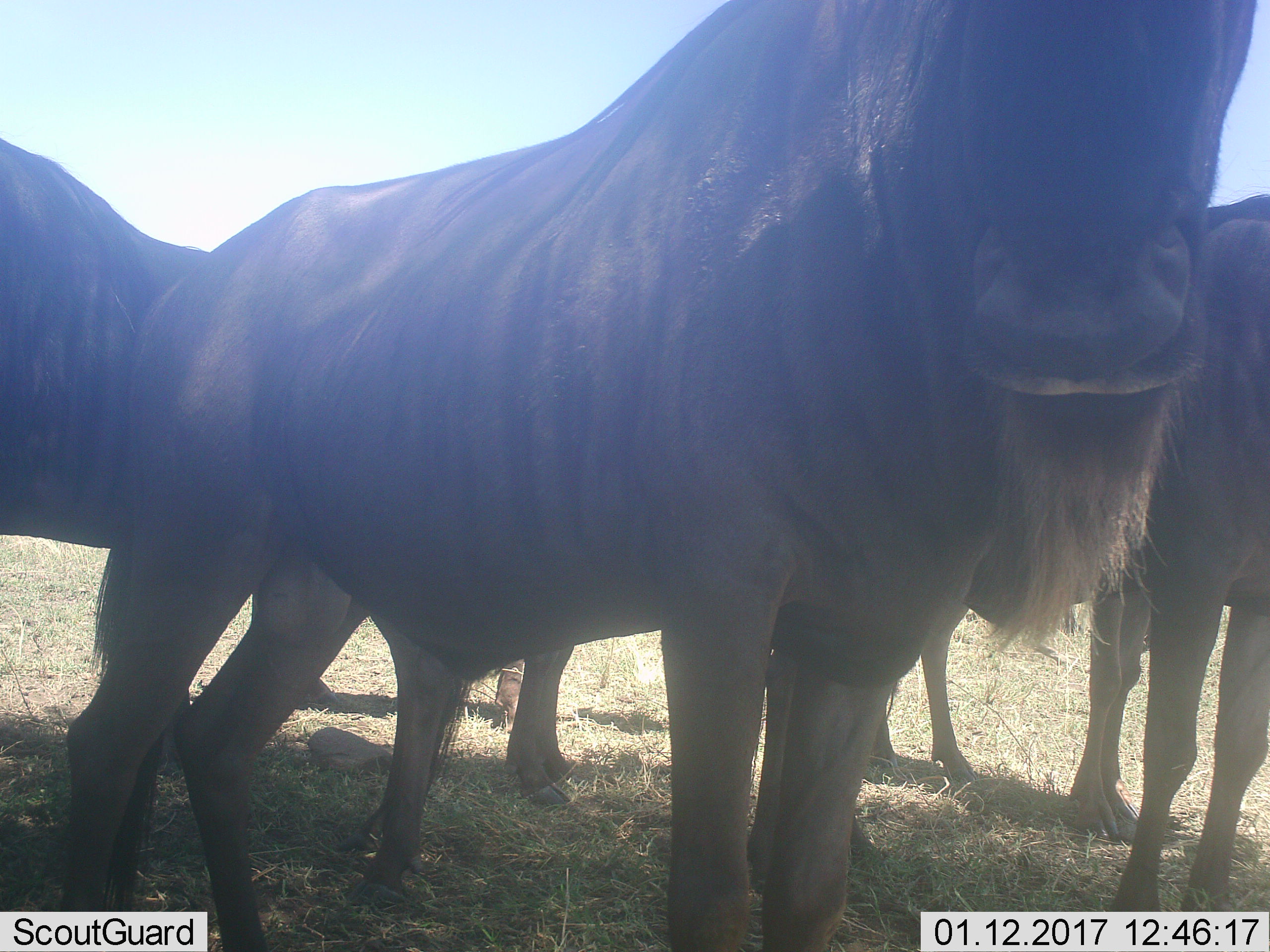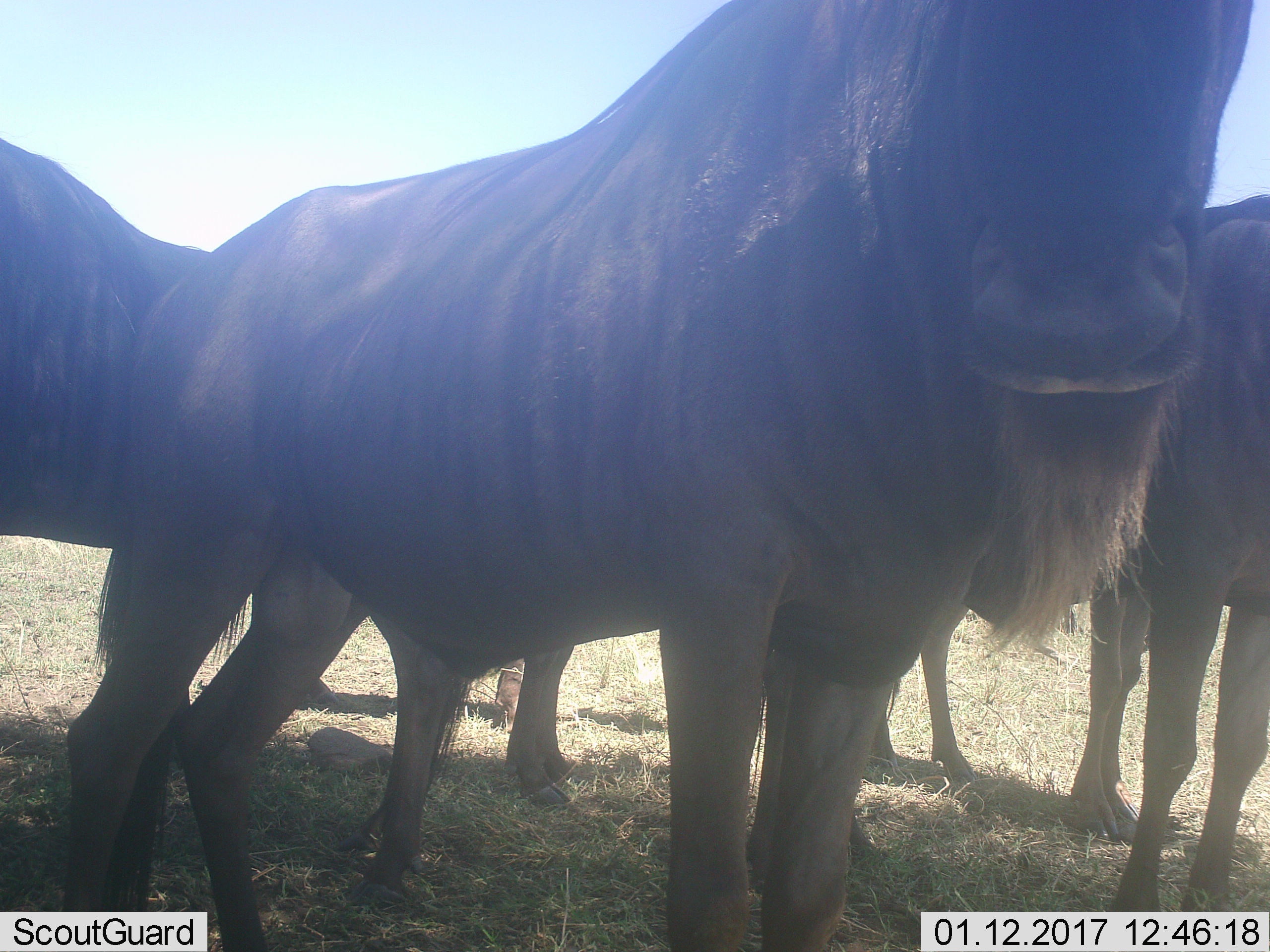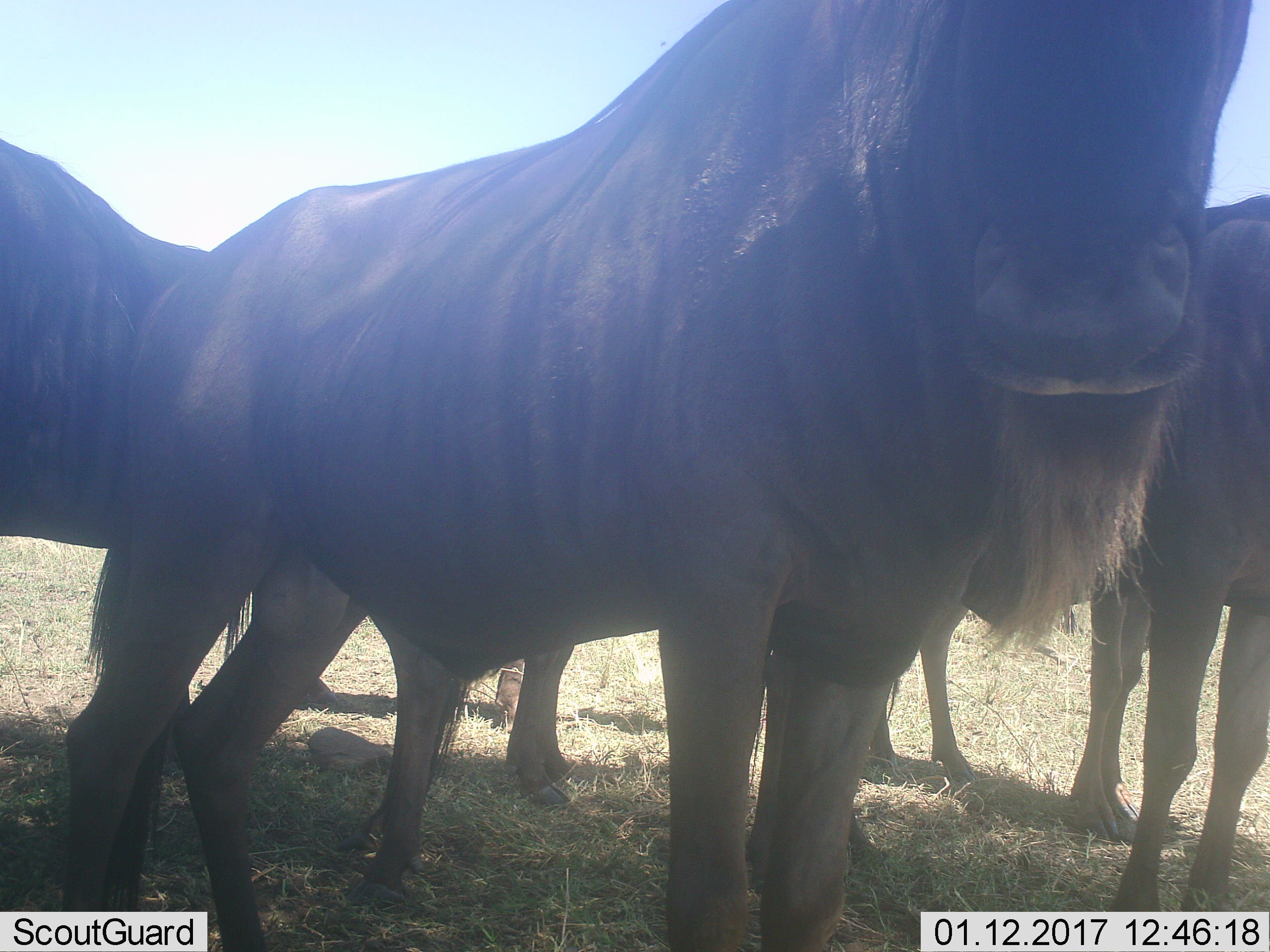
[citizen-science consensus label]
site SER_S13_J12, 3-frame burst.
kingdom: Animalia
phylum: Chordata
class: Mammalia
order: Artiodactyla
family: Bovidae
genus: Connochaetes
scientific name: Connochaetes taurinus taurinus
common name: blue wildebeest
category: wildebeestblue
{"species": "wildebeestblue (blue wildebeest) (Connochaetes taurinus taurinus)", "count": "5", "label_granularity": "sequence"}